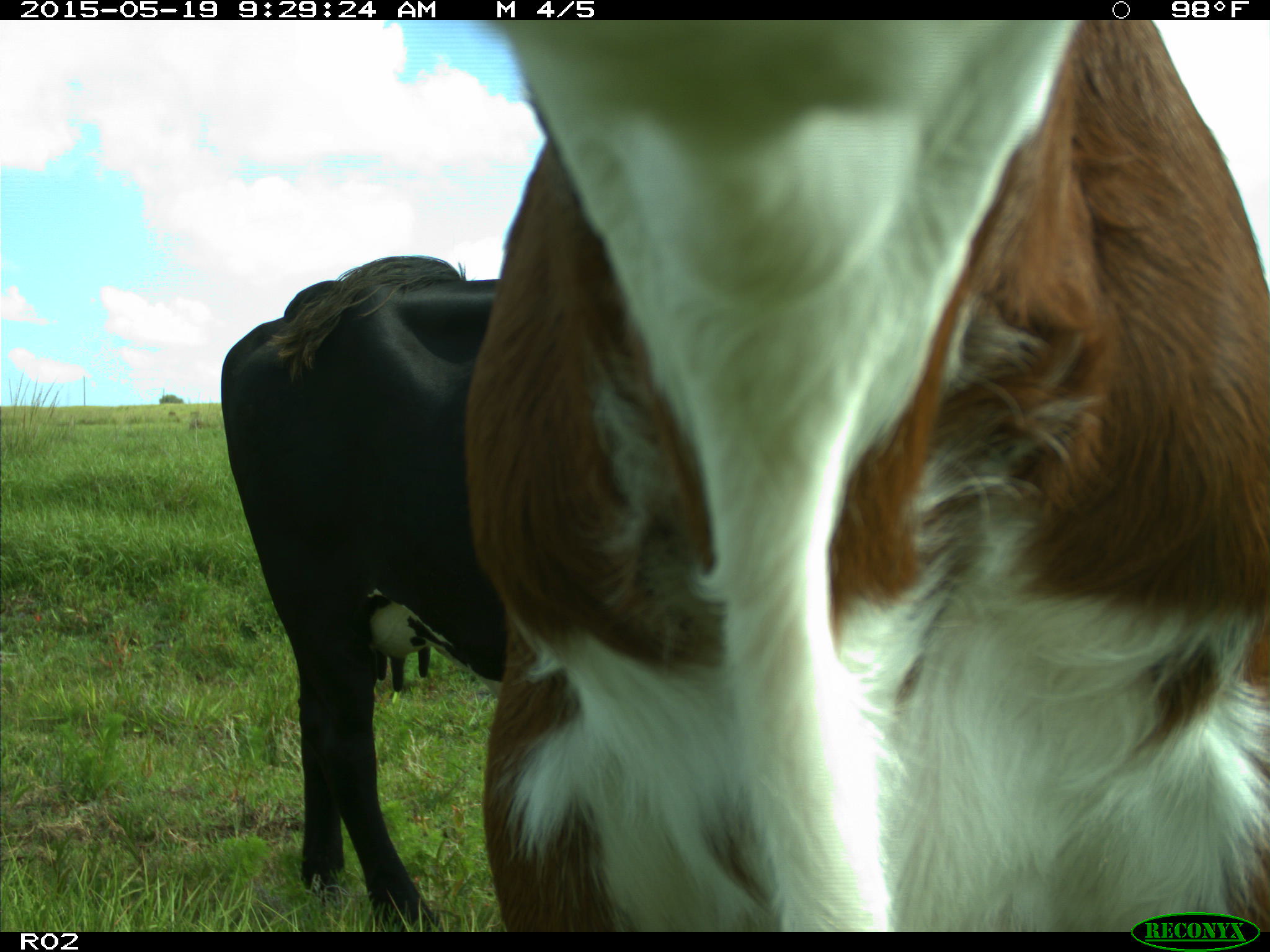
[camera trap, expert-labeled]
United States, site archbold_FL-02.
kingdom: Animalia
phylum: Chordata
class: Mammalia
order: Artiodactyla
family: Bovidae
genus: Bos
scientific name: Bos taurus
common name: domestic cow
Bos taurus (domestic cow).